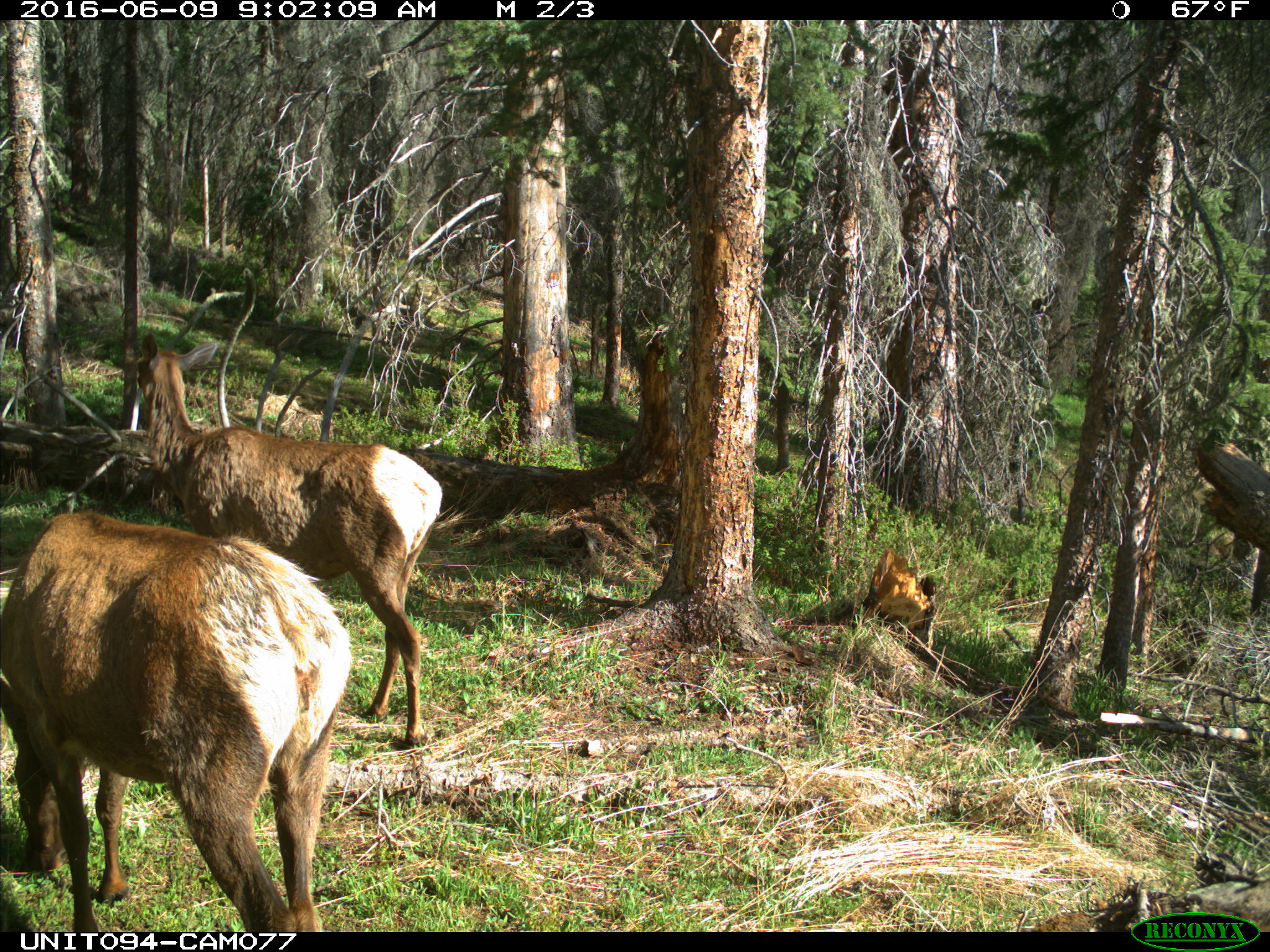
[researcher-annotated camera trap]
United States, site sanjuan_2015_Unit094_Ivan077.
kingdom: Animalia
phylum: Chordata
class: Mammalia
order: Artiodactyla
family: Cervidae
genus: Cervus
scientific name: Cervus elaphus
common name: red deer